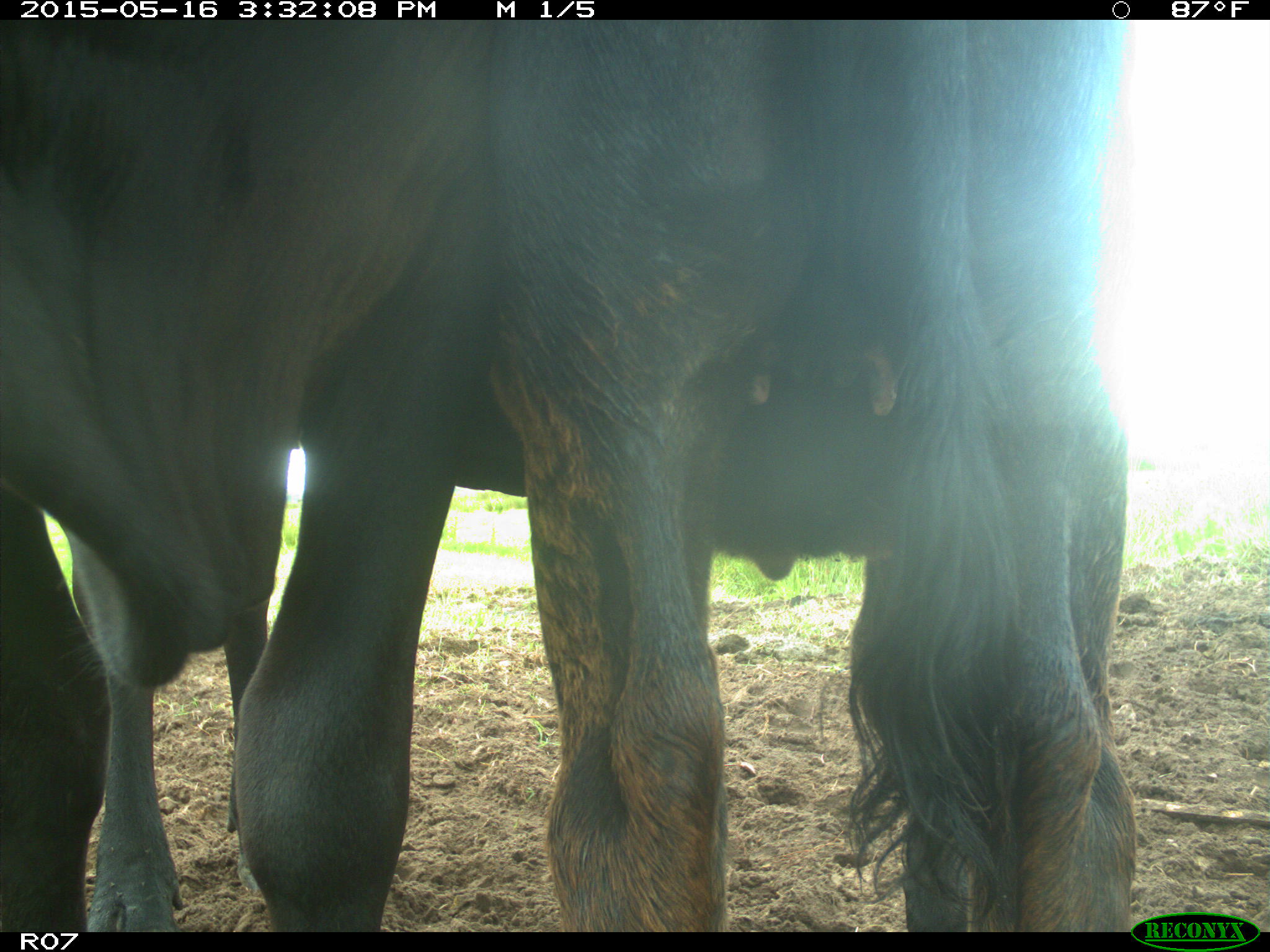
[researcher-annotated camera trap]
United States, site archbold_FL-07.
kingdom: Animalia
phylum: Chordata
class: Mammalia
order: Artiodactyla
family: Bovidae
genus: Bos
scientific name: Bos taurus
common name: domestic cow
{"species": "Bos taurus (domestic cow)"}